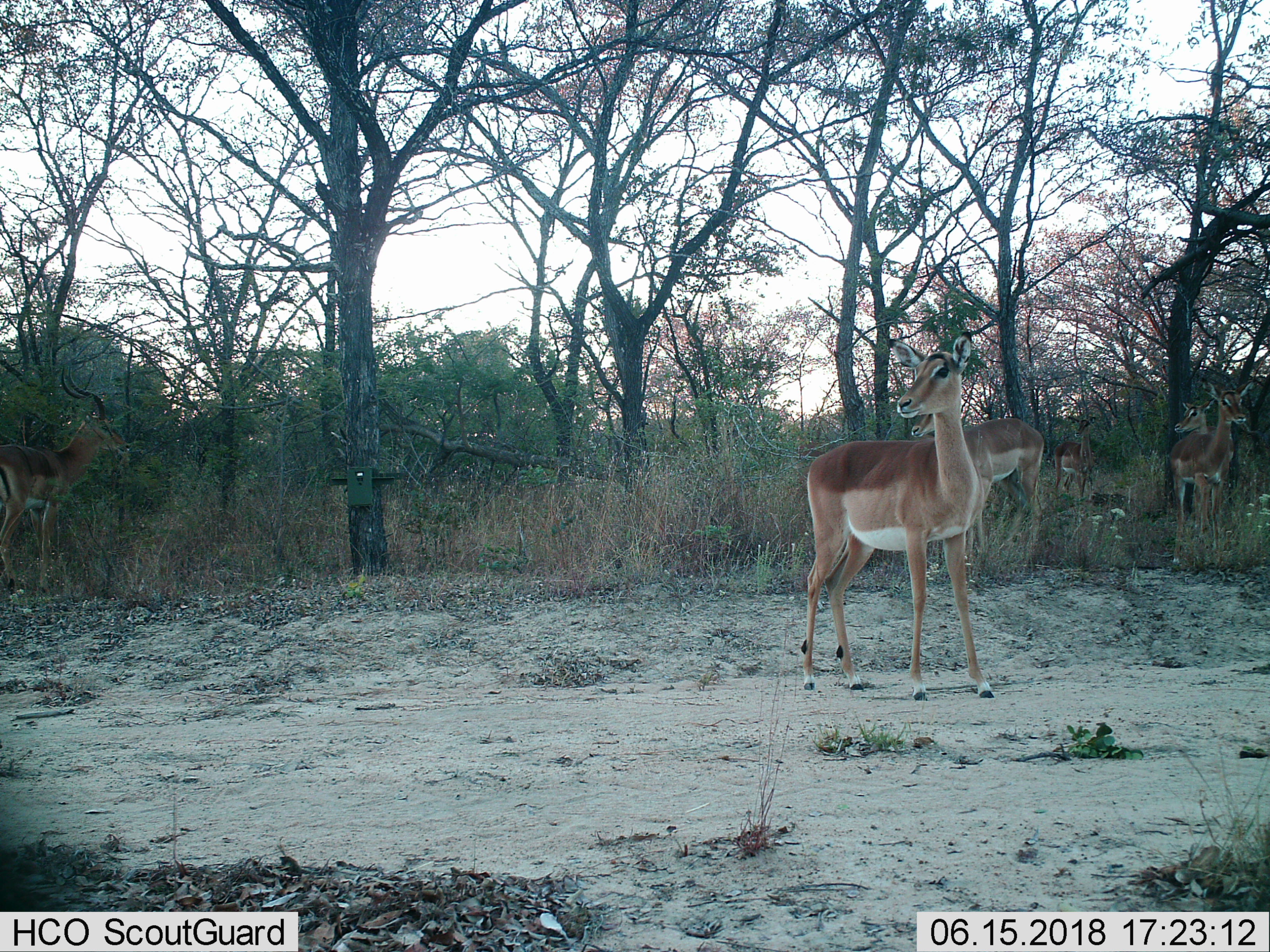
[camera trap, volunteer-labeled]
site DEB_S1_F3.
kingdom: Animalia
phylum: Chordata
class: Mammalia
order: Artiodactyla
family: Bovidae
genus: Aepyceros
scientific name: Aepyceros melampus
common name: impala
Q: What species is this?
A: Impala (Aepyceros melampus).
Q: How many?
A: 6.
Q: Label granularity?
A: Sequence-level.